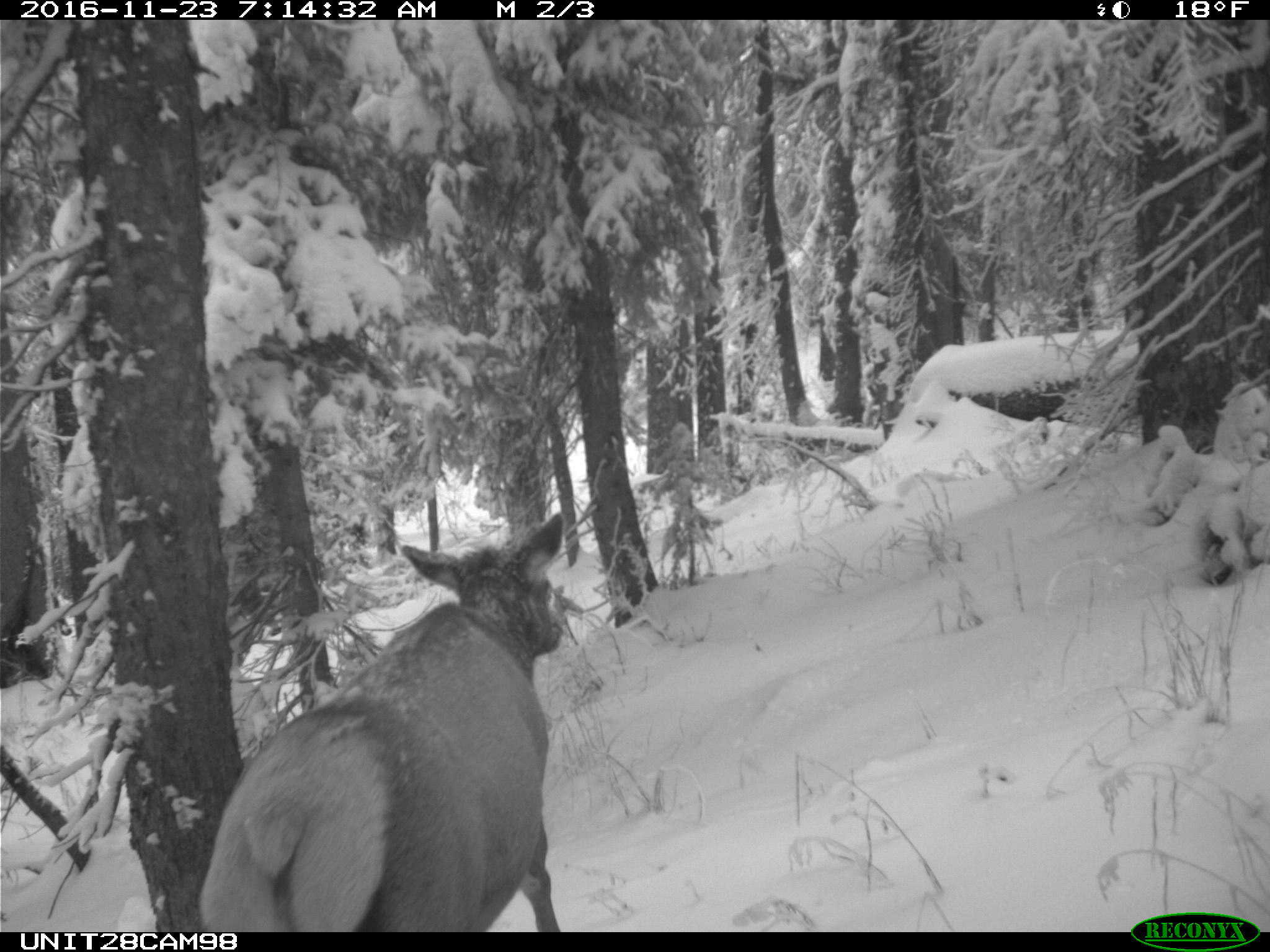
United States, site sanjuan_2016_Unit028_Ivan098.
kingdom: Animalia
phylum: Chordata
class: Mammalia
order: Artiodactyla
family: Cervidae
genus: Cervus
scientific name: Cervus elaphus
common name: red deer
Cervus elaphus (red deer).